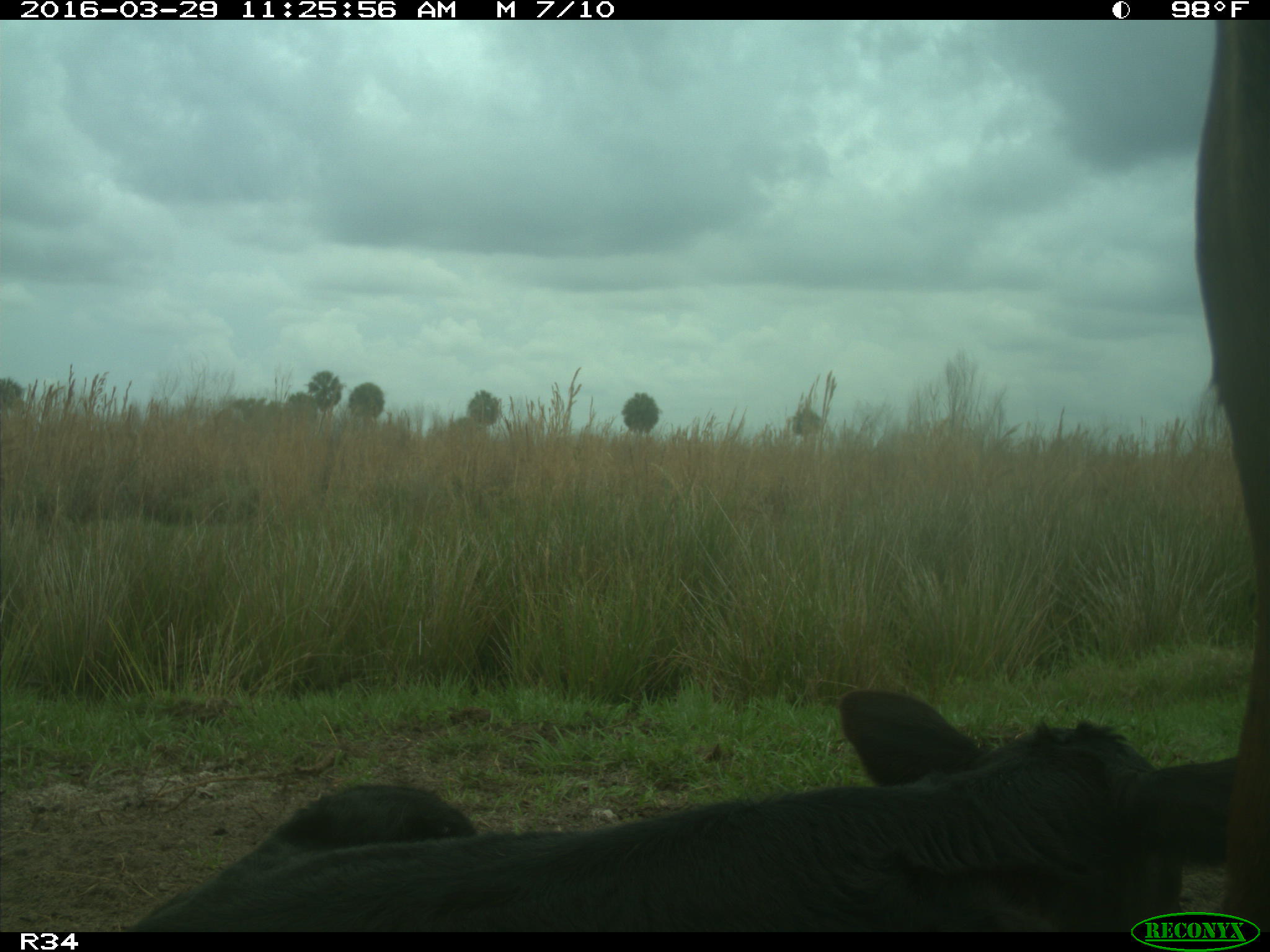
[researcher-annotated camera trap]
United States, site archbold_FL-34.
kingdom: Animalia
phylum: Chordata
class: Mammalia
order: Artiodactyla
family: Bovidae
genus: Bos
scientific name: Bos taurus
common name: domestic cow